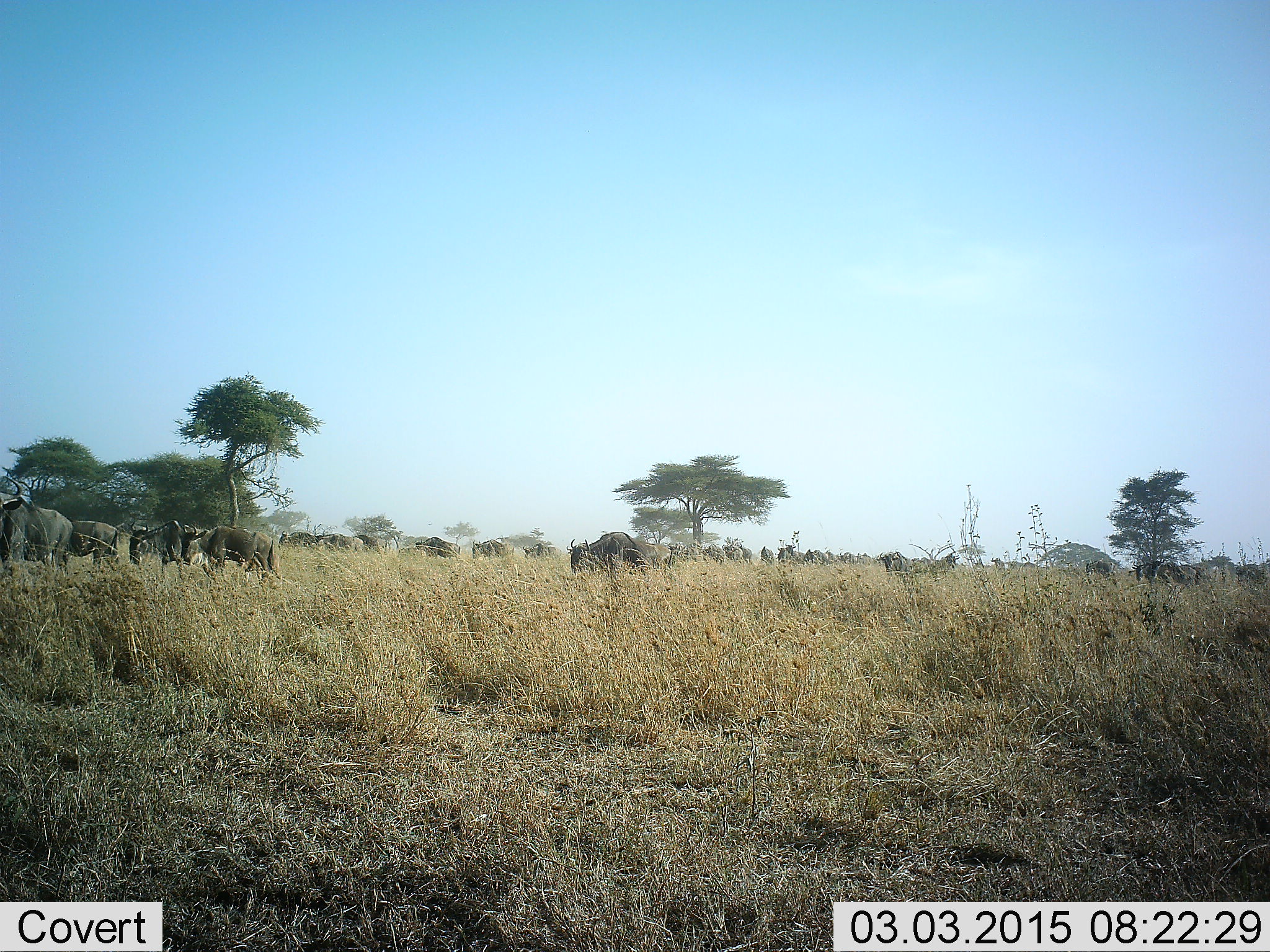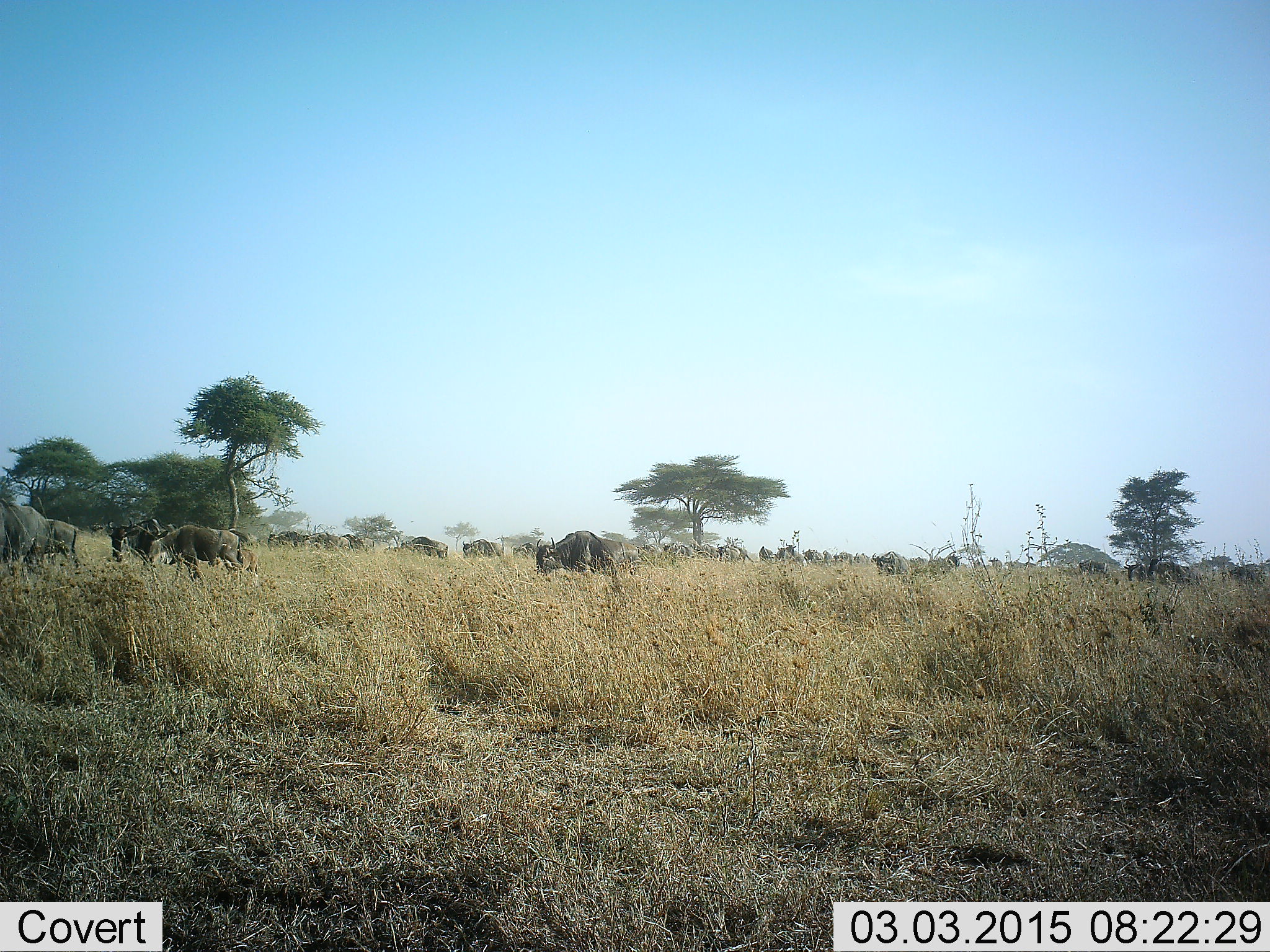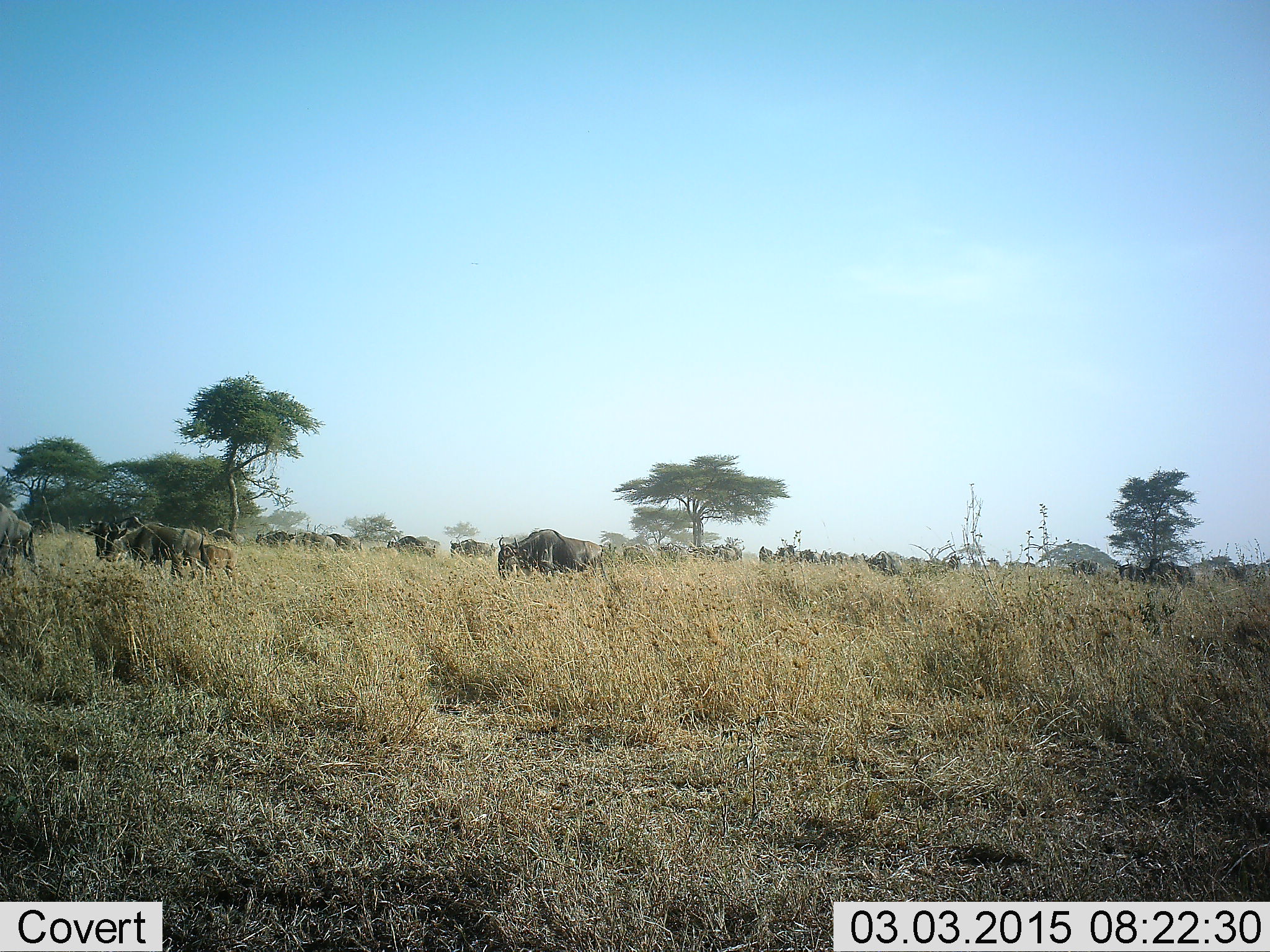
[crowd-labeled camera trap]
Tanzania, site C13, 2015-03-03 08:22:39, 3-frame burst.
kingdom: Animalia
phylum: Chordata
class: Mammalia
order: Artiodactyla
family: Bovidae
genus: Connochaetes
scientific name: Connochaetes taurinus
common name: blue wildebeest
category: wildebeest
Wildebeest (blue wildebeest) (Connochaetes taurinus), count 11-50. Behavior (volunteer vote fractions): standing 20%, resting 10%, moving 80%, interacting 0%. Young present (vote fraction): 20%. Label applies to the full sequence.